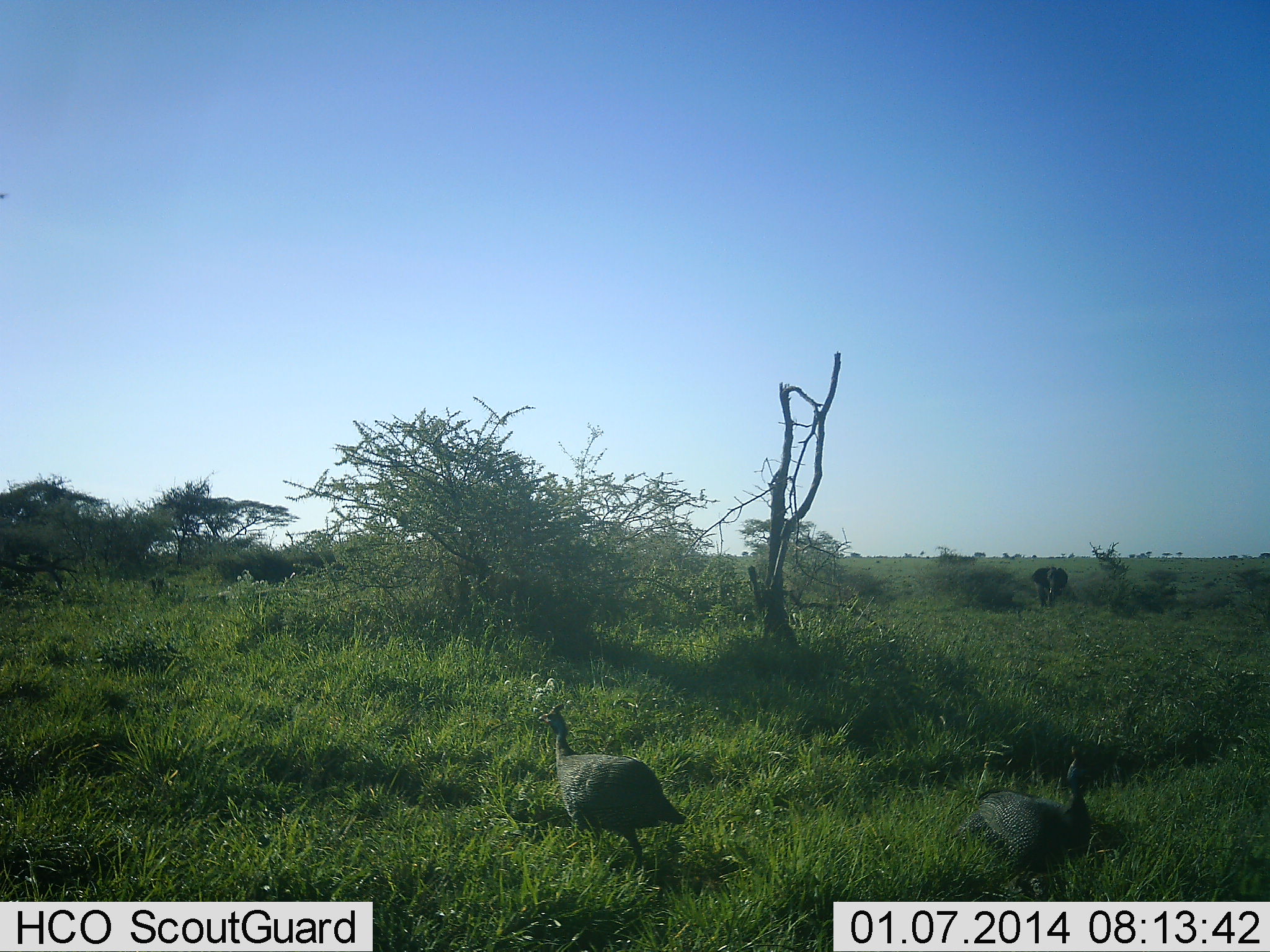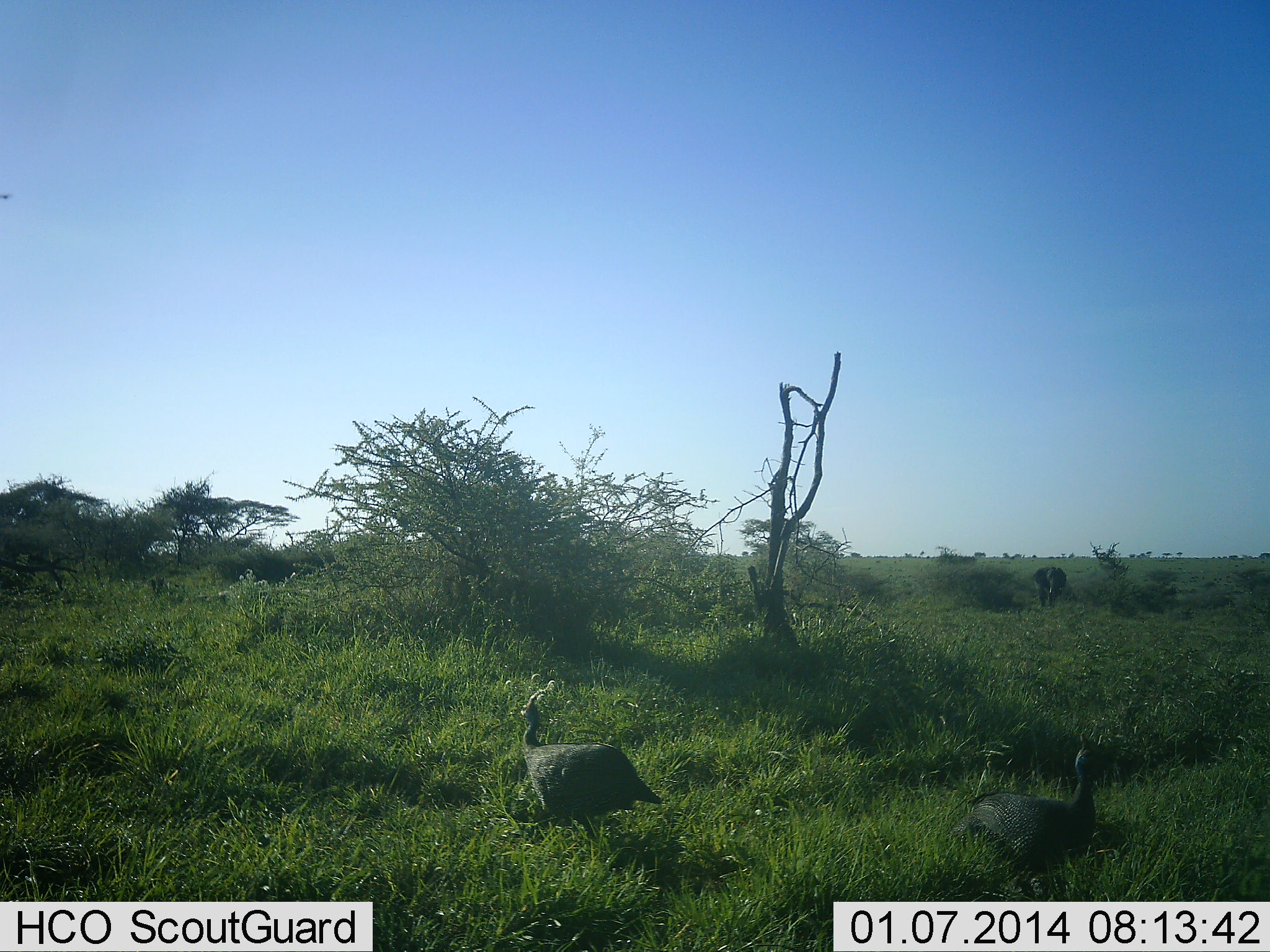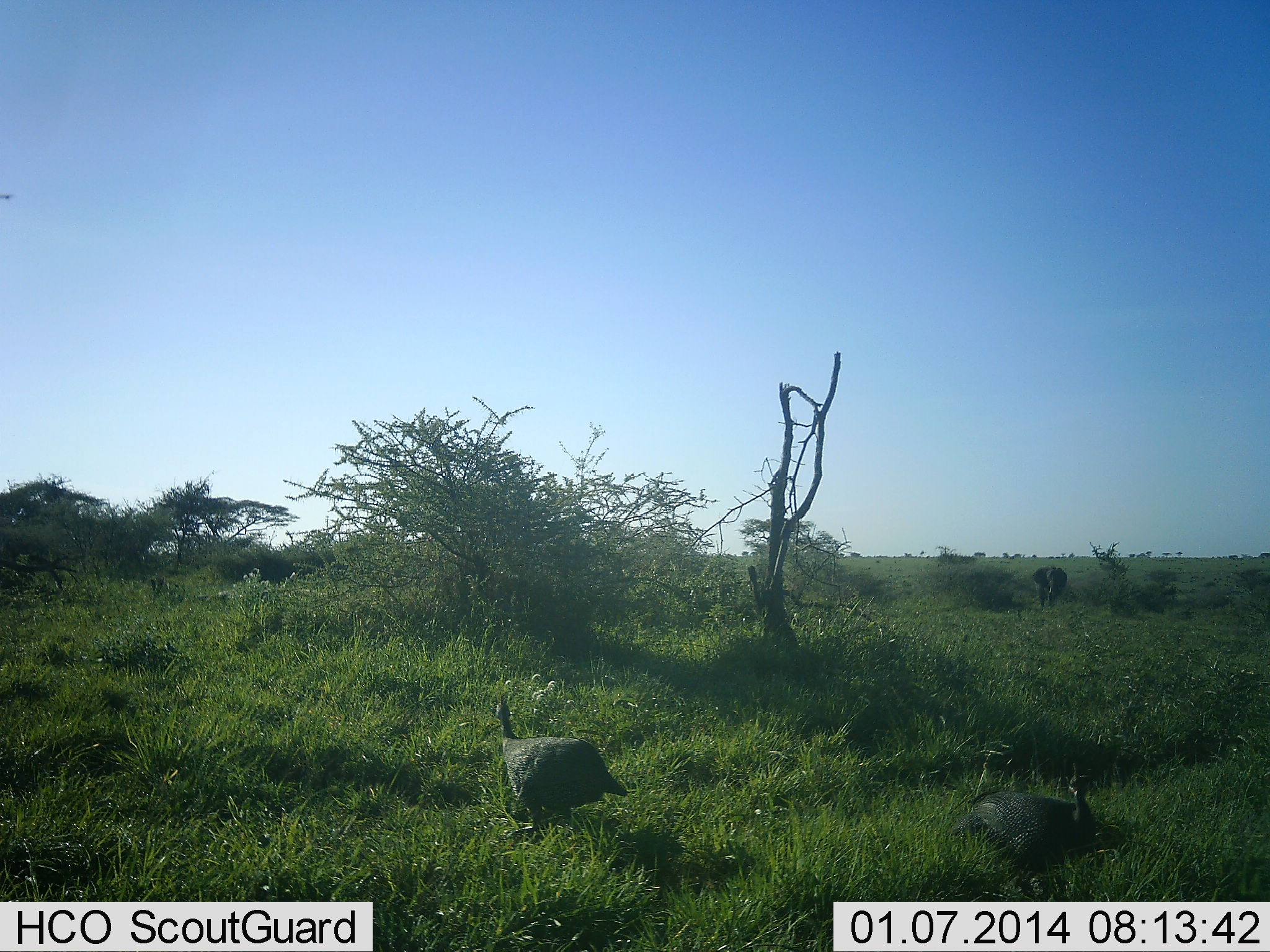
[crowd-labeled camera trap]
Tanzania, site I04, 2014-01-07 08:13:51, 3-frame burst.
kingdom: Animalia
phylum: Chordata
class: Aves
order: Galliformes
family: Numididae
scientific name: Numididae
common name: guinea fowl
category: guineafowl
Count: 2.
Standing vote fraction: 62%.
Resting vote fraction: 0%.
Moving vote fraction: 69%.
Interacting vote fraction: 0%.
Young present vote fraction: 0%.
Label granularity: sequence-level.